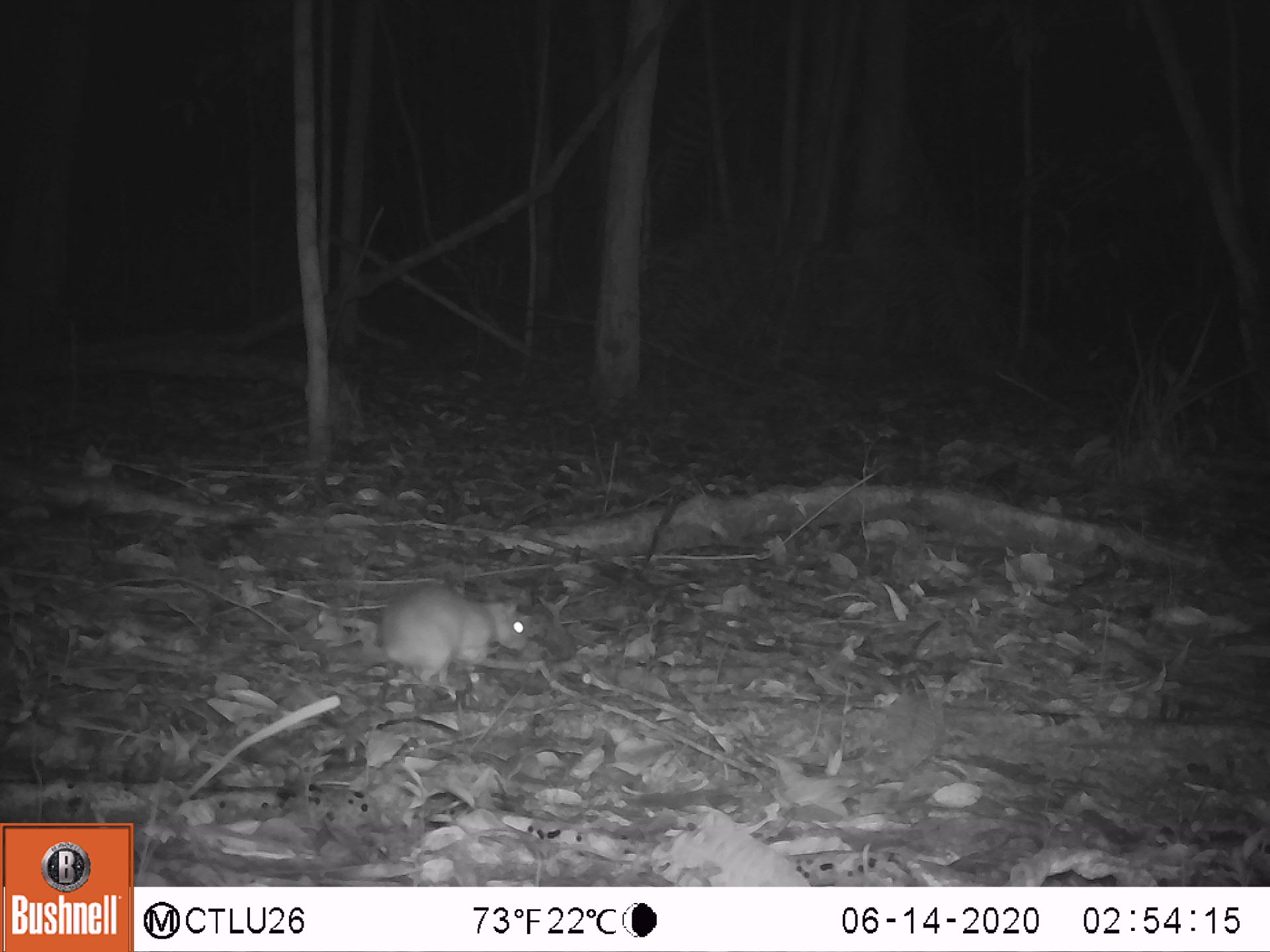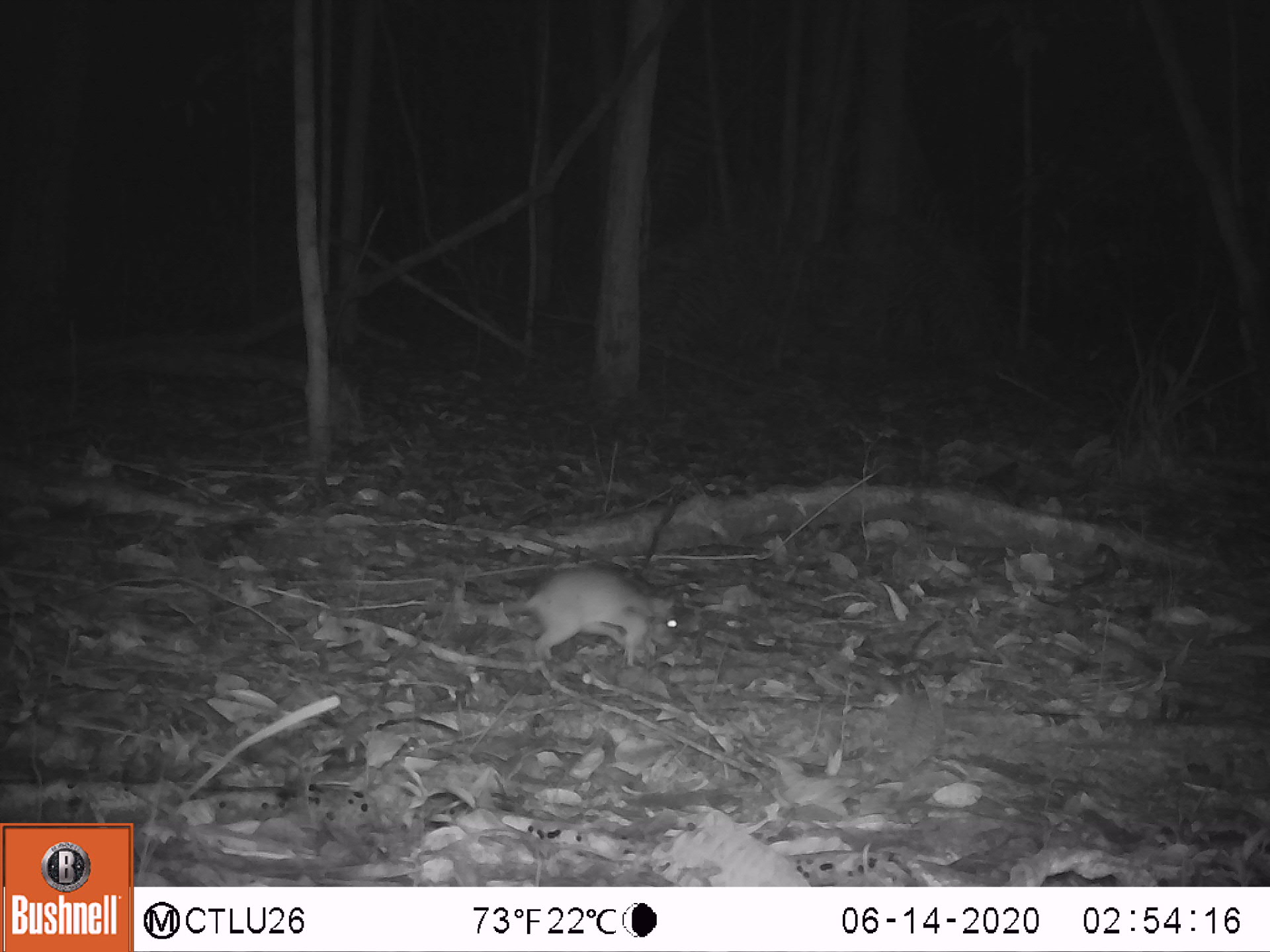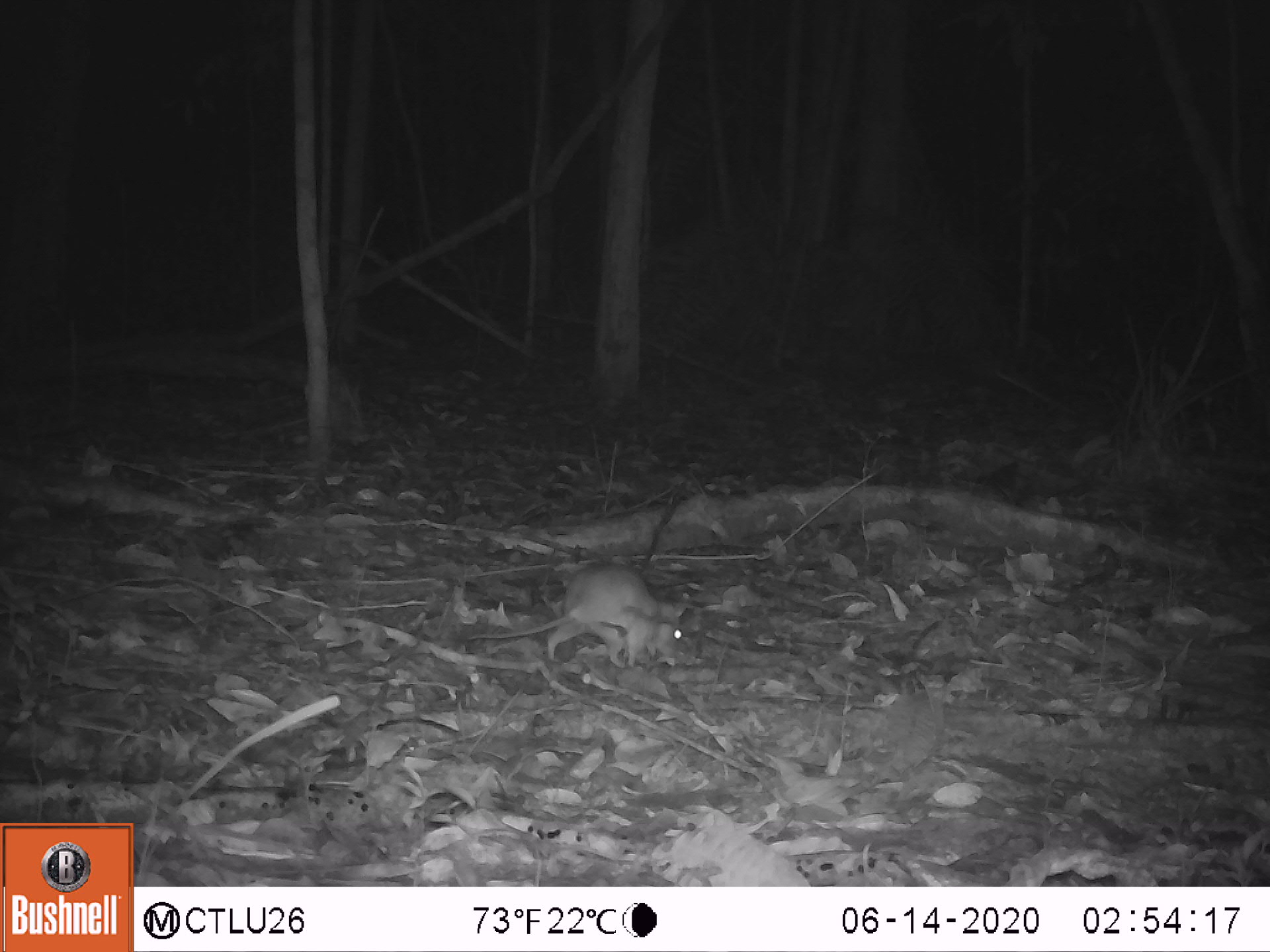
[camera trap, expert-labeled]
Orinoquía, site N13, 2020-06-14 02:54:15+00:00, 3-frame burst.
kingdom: Animalia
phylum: Chordata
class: Mammalia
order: Rodentia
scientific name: Rodentia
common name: rodent